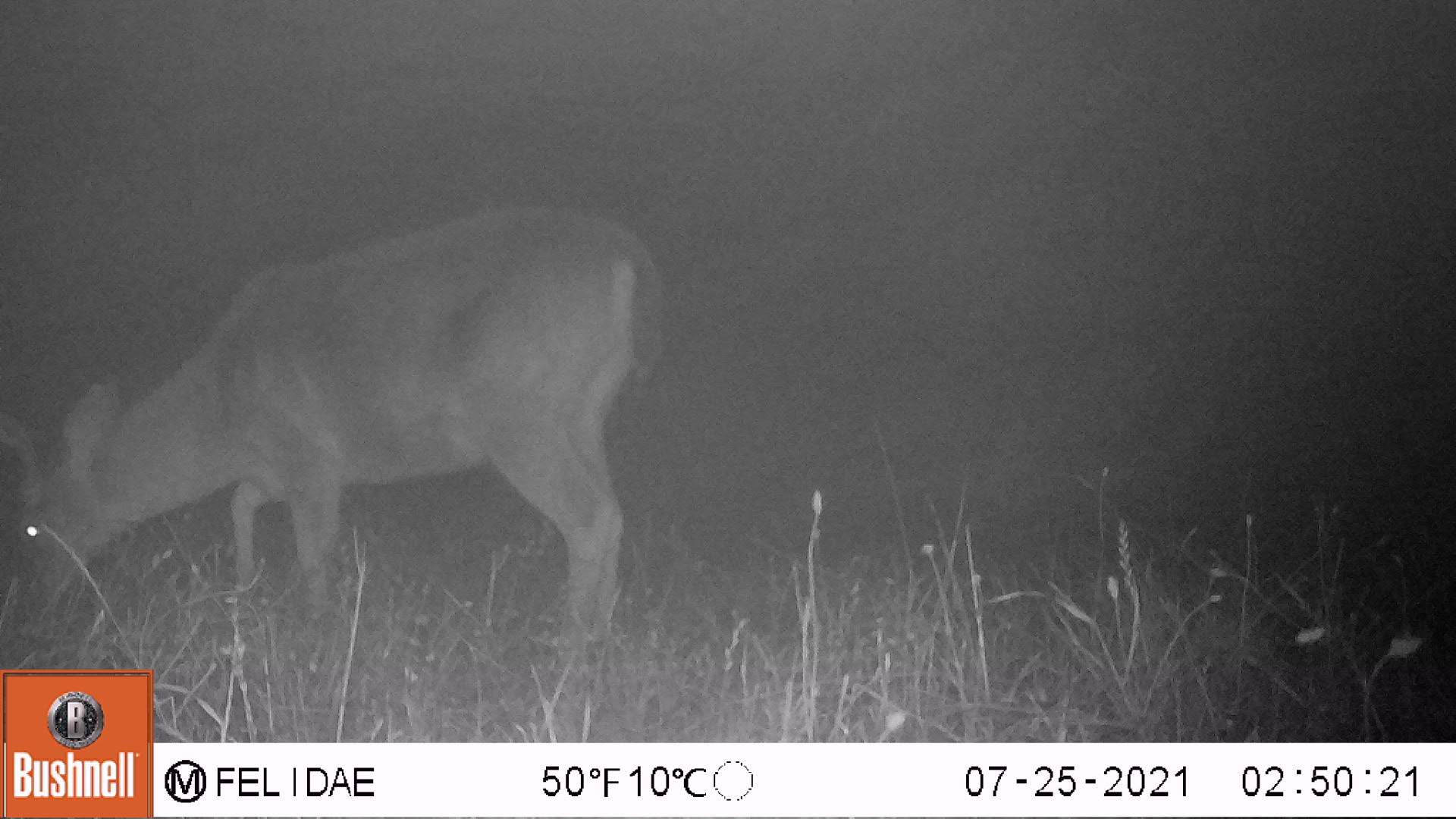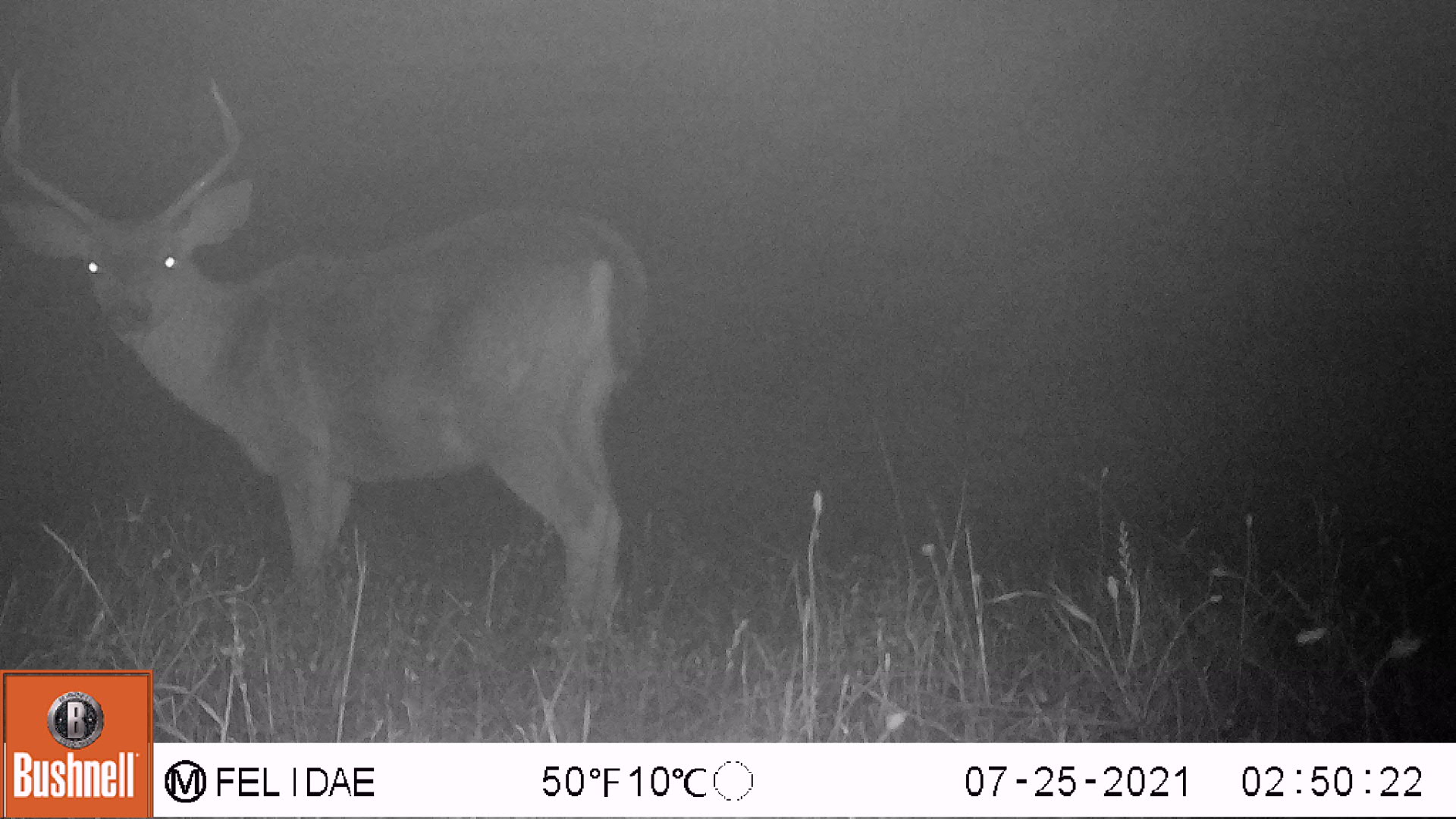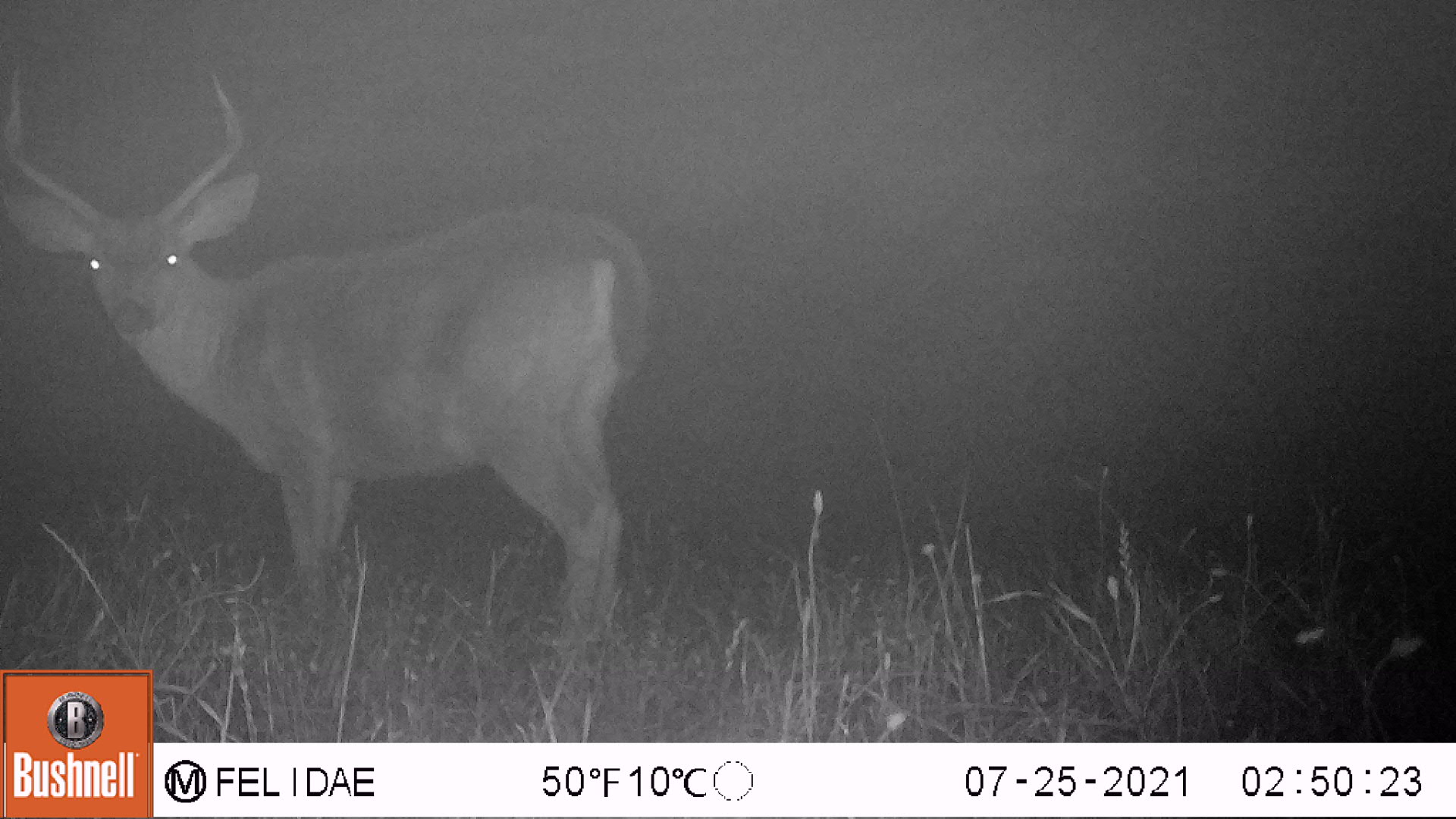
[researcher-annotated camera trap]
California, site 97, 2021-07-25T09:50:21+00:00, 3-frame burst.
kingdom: Animalia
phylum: Chordata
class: Mammalia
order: Artiodactyla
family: Cervidae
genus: Odocoileus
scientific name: Odocoileus hemionus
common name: mule deer